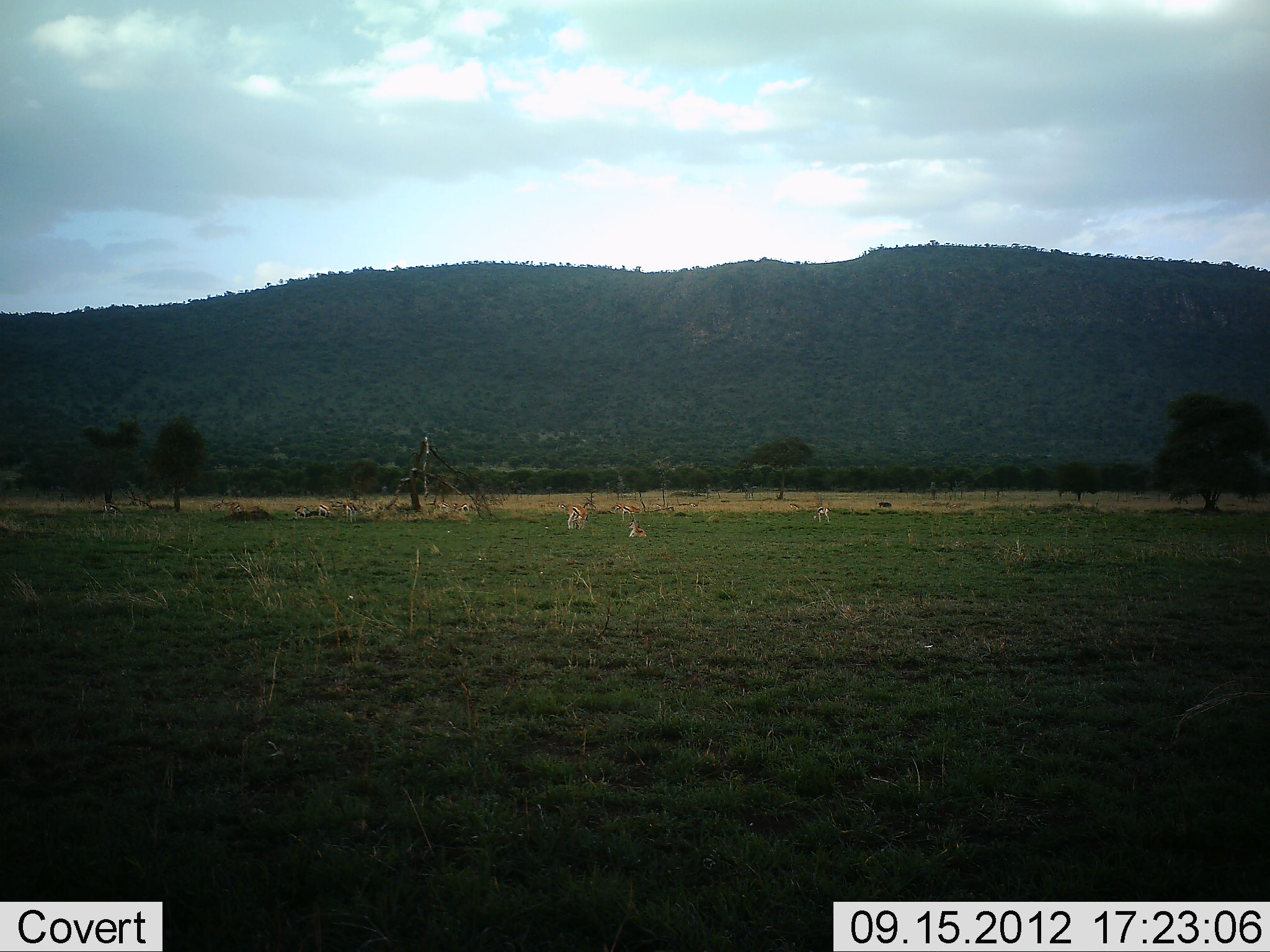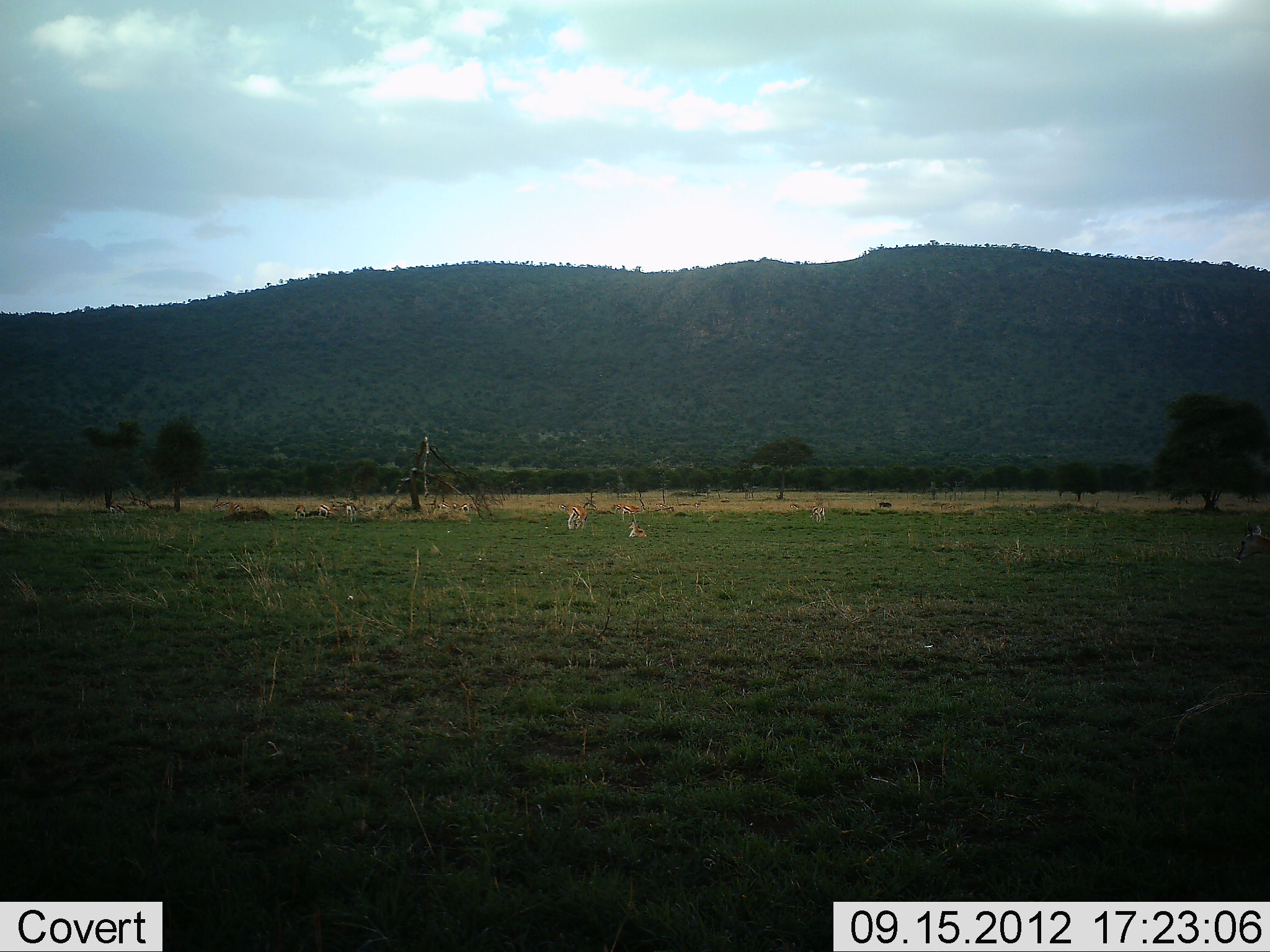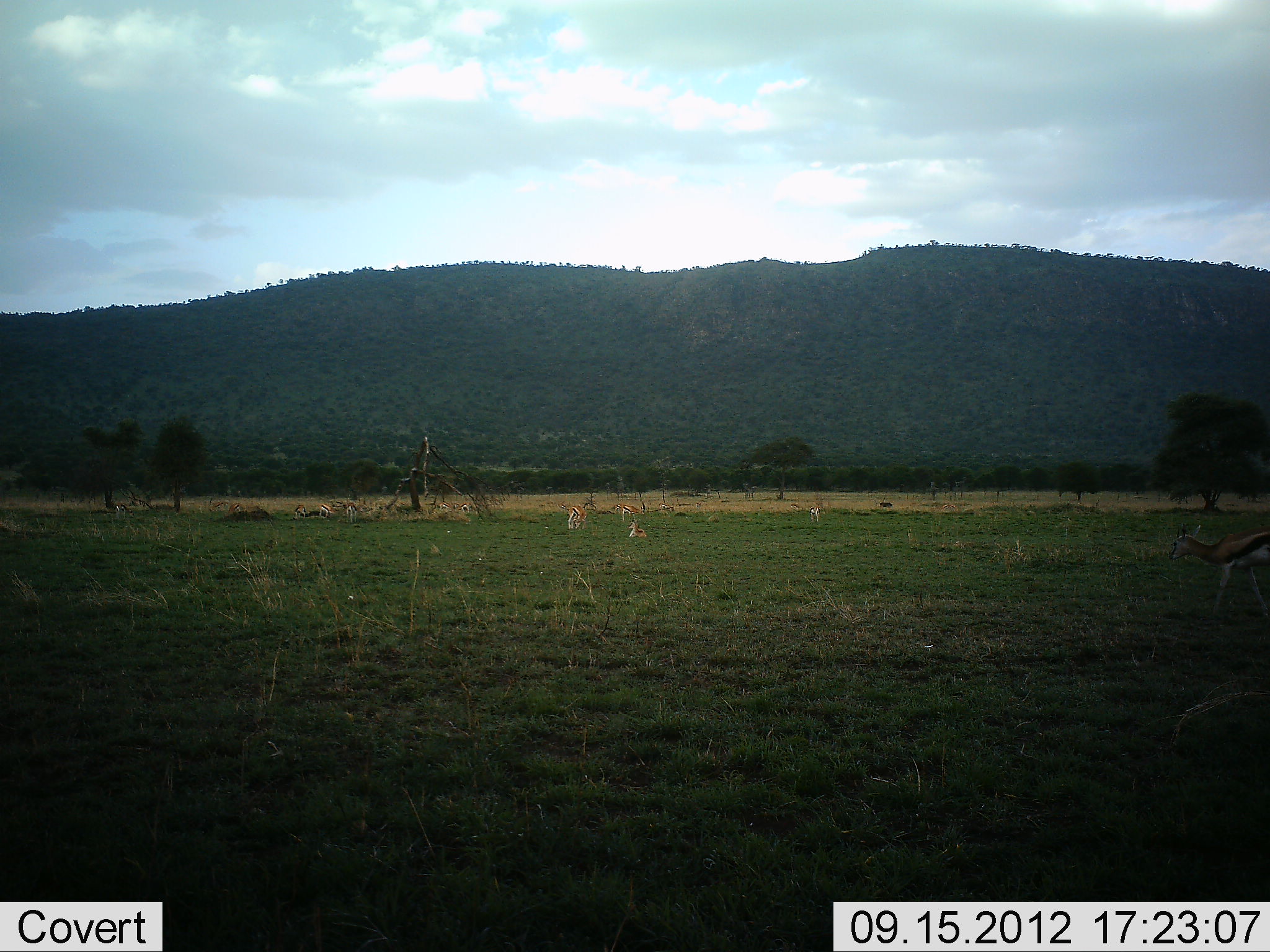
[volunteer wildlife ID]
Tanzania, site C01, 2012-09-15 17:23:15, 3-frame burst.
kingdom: Animalia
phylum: Chordata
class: Mammalia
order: Artiodactyla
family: Bovidae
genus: Eudorcas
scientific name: Eudorcas thomsonii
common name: thomson's gazelle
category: gazellethomsons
Gazellethomsons (thomson's gazelle) (Eudorcas thomsonii), count 10. Behavior (volunteer vote fractions): standing 70%, resting 70%, moving 60%, interacting 0%. Young present (vote fraction): 0%. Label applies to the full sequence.